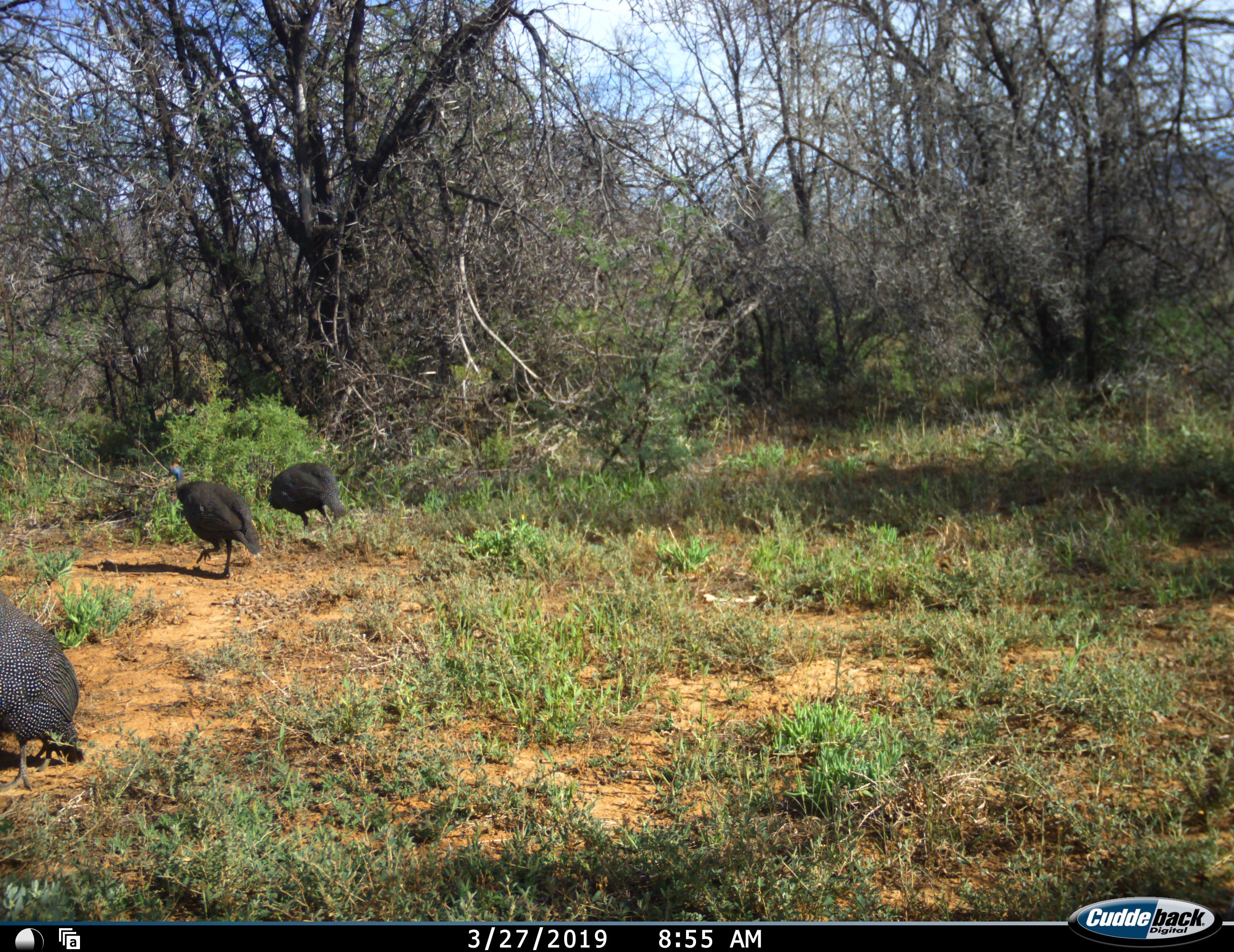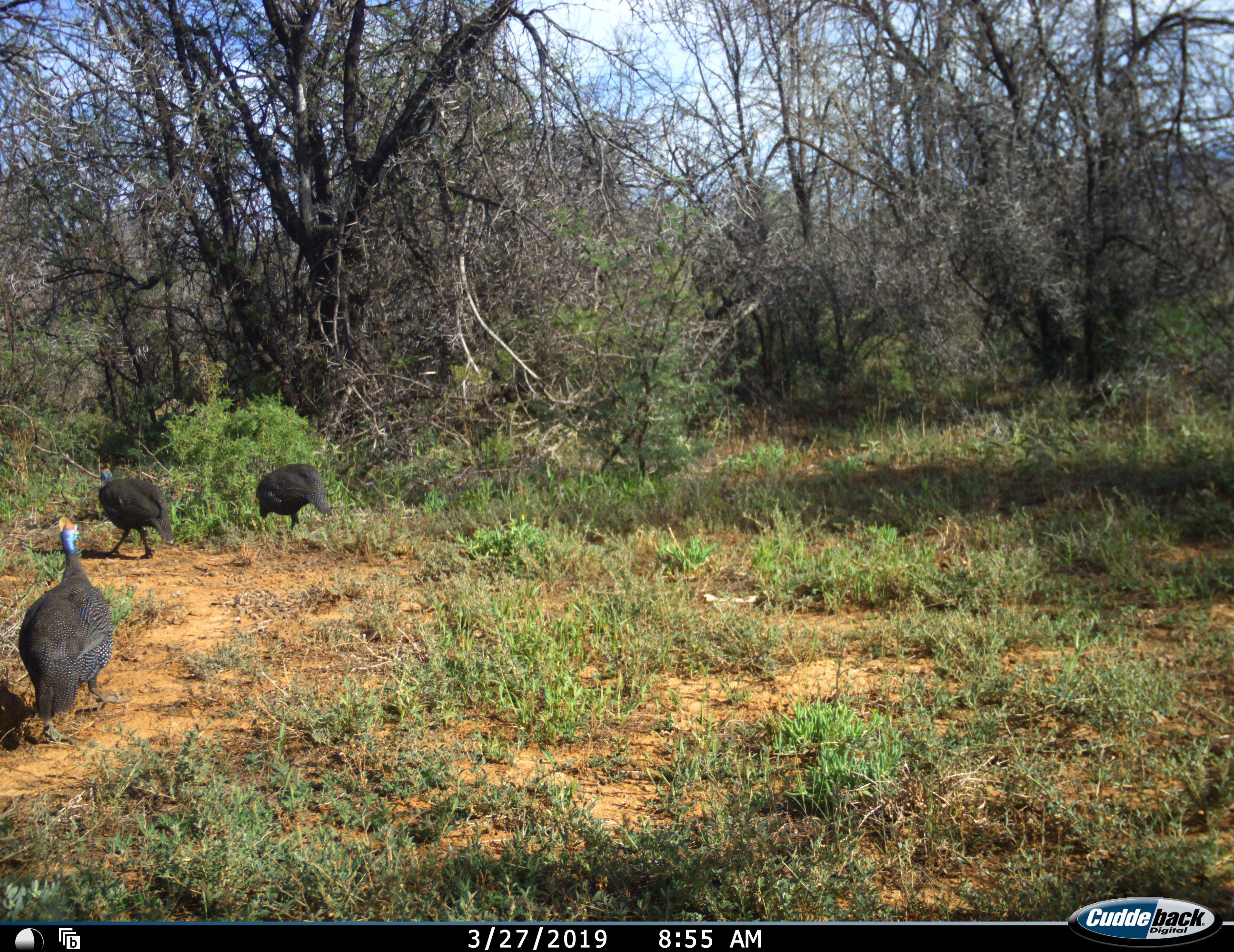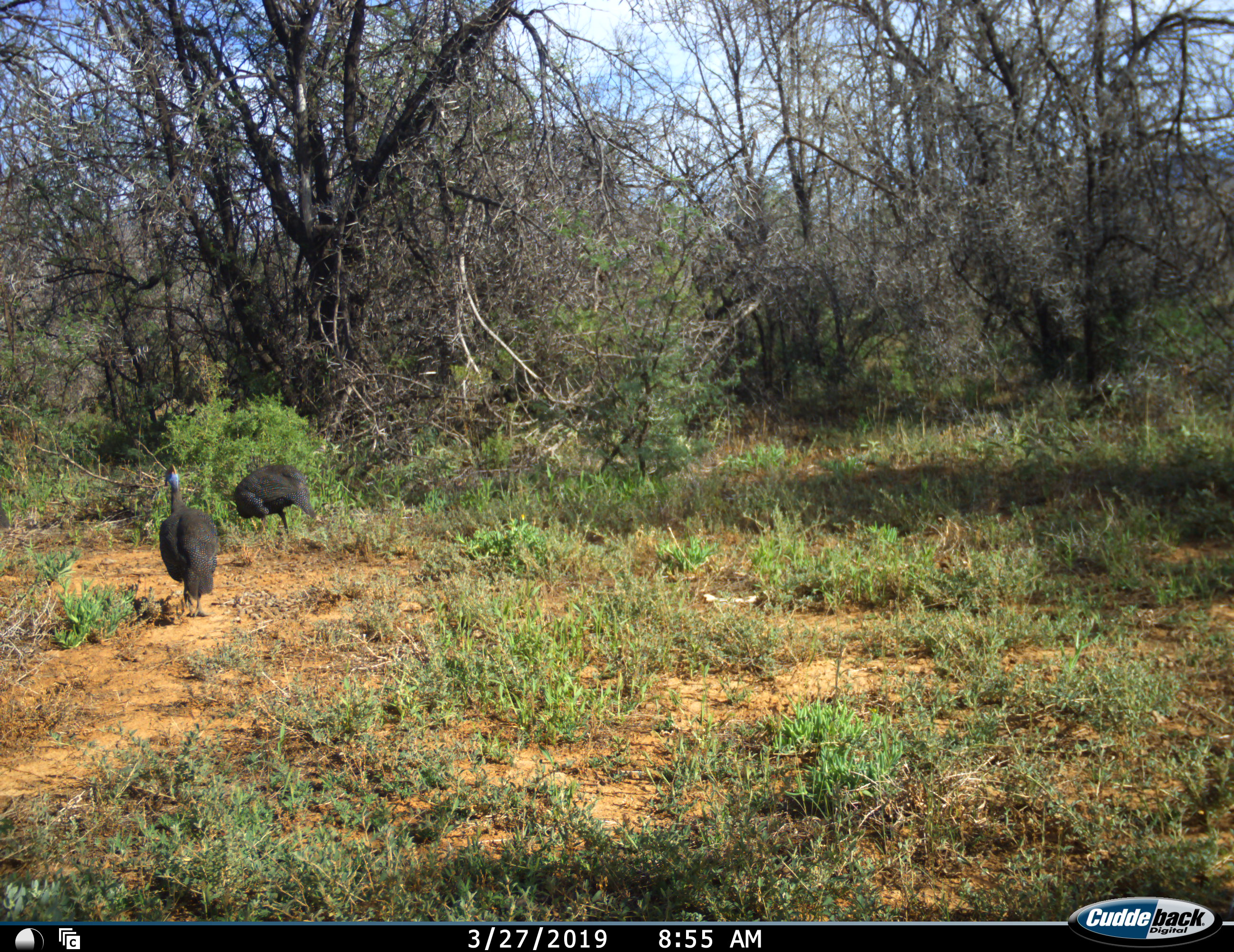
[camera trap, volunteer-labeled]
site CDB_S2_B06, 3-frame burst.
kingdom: Animalia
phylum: Chordata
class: Aves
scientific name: Aves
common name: bird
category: birdother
Birdother (bird) (Aves), count 3. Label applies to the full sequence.